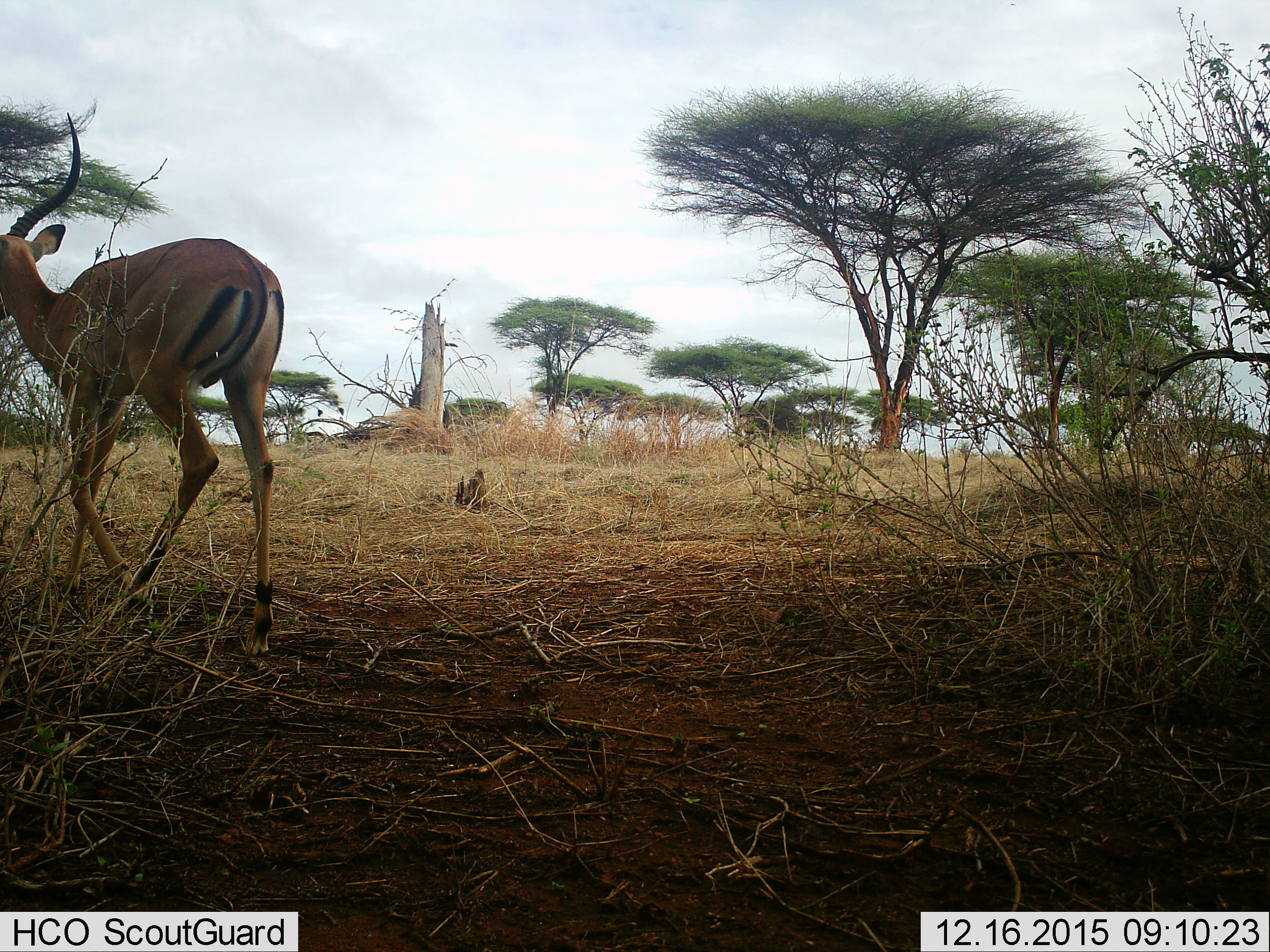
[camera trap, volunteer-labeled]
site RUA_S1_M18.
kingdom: Animalia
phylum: Chordata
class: Mammalia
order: Artiodactyla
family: Bovidae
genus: Aepyceros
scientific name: Aepyceros melampus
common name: impala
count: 1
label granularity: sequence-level